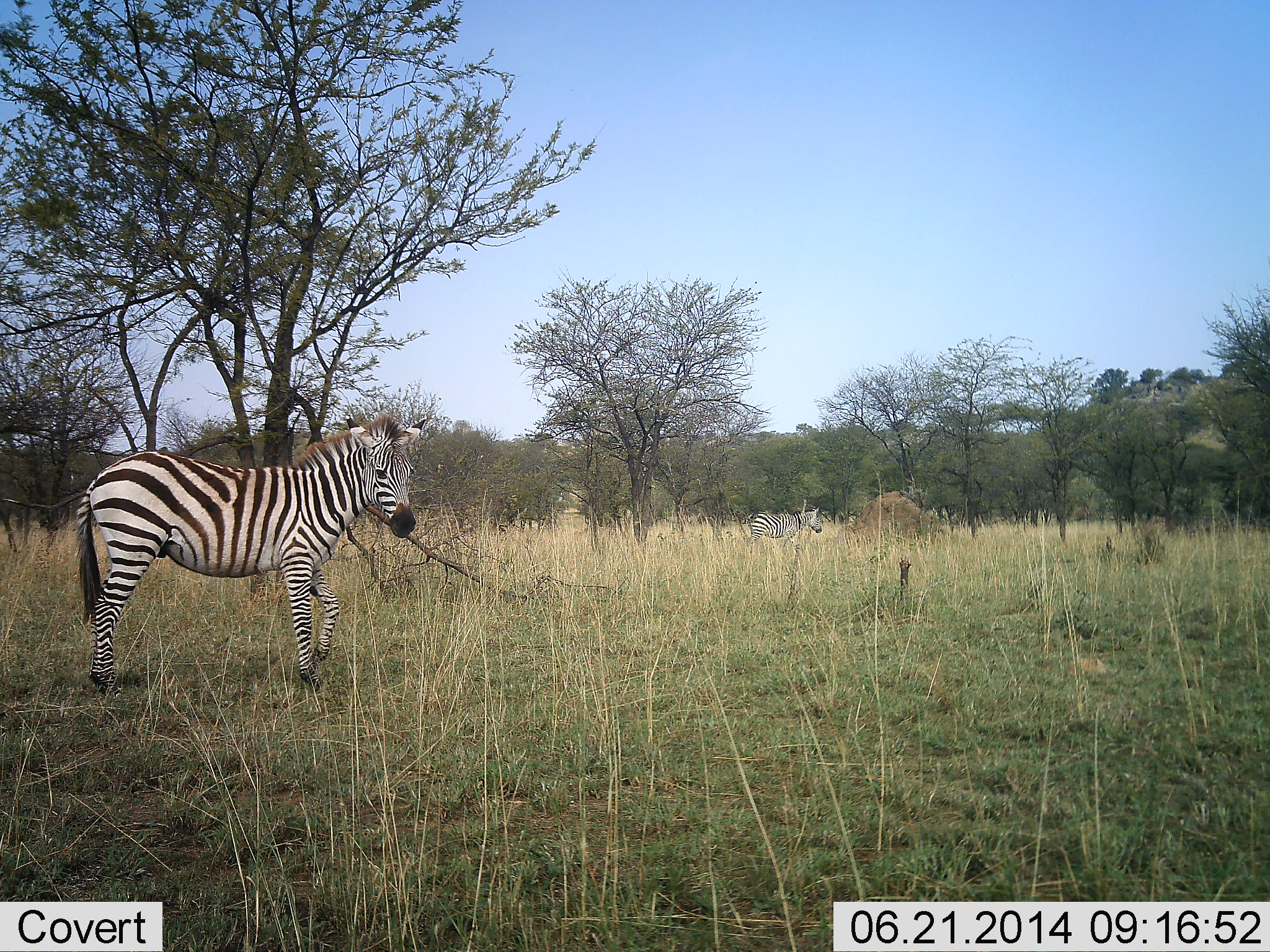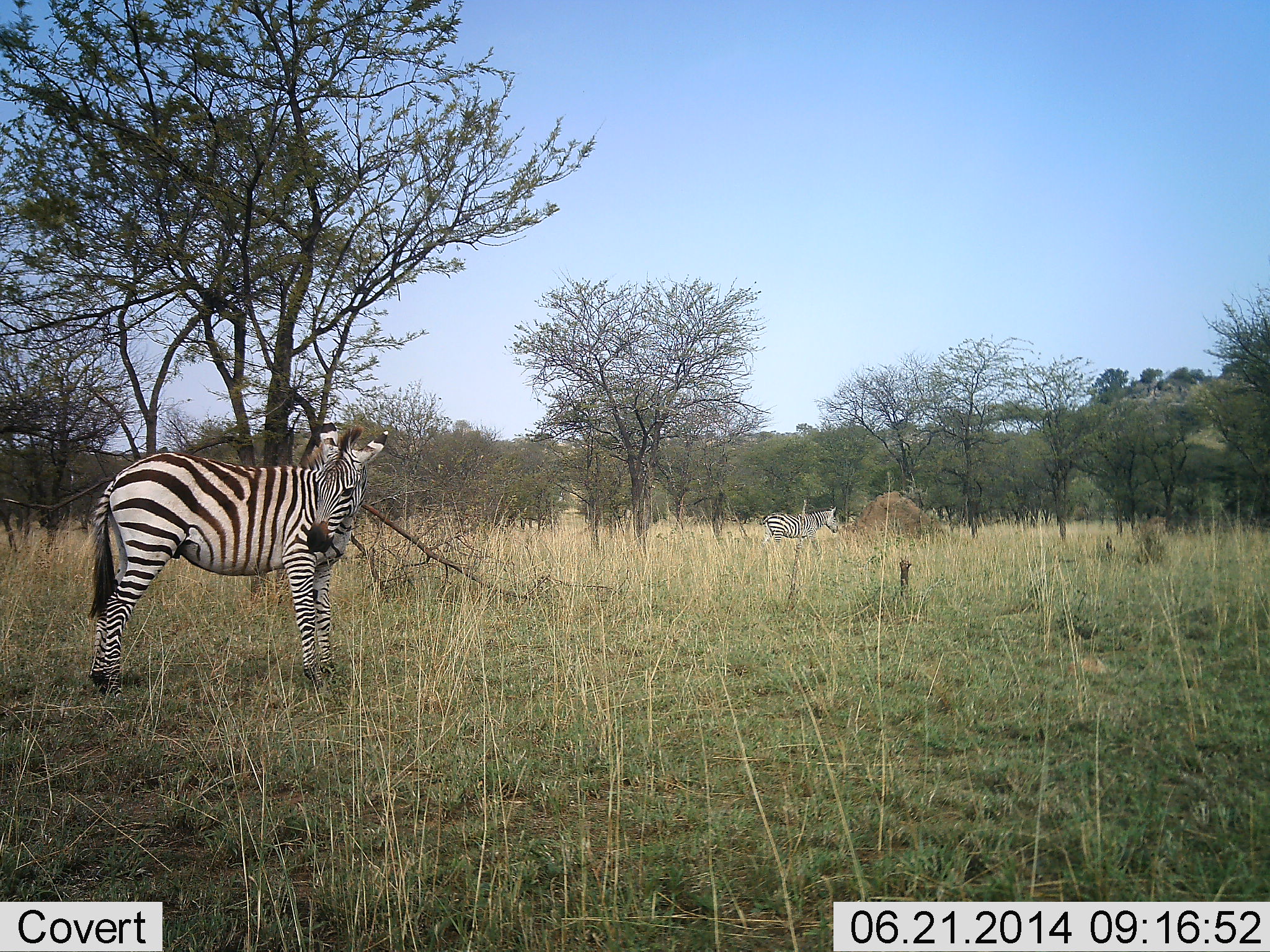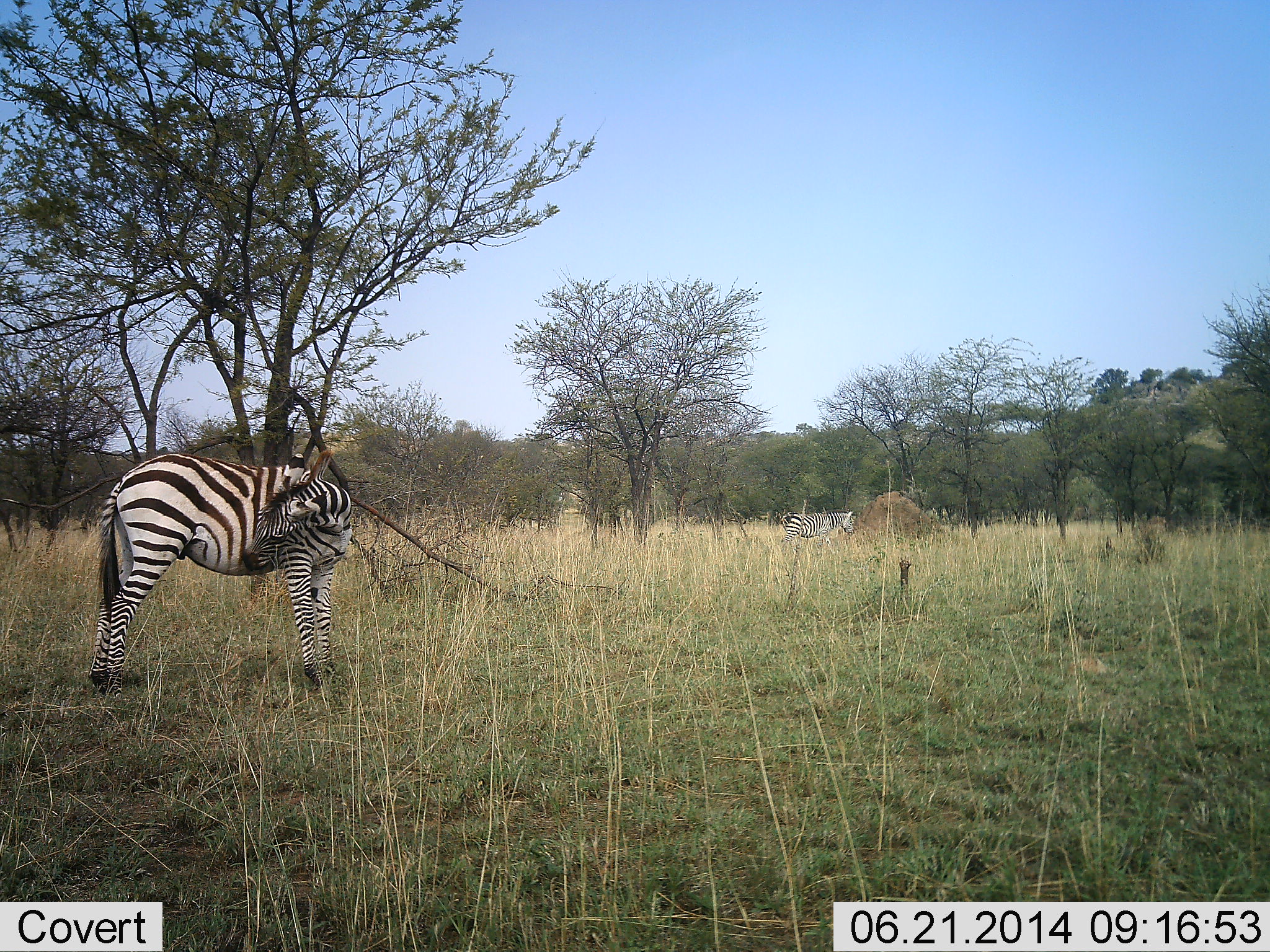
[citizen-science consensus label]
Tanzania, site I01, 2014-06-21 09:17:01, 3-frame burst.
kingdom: Animalia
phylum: Chordata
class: Mammalia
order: Perissodactyla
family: Equidae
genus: Equus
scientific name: Equus quagga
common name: plains zebra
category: zebra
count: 2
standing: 80%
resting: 0%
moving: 20%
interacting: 0%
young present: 10%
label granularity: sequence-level